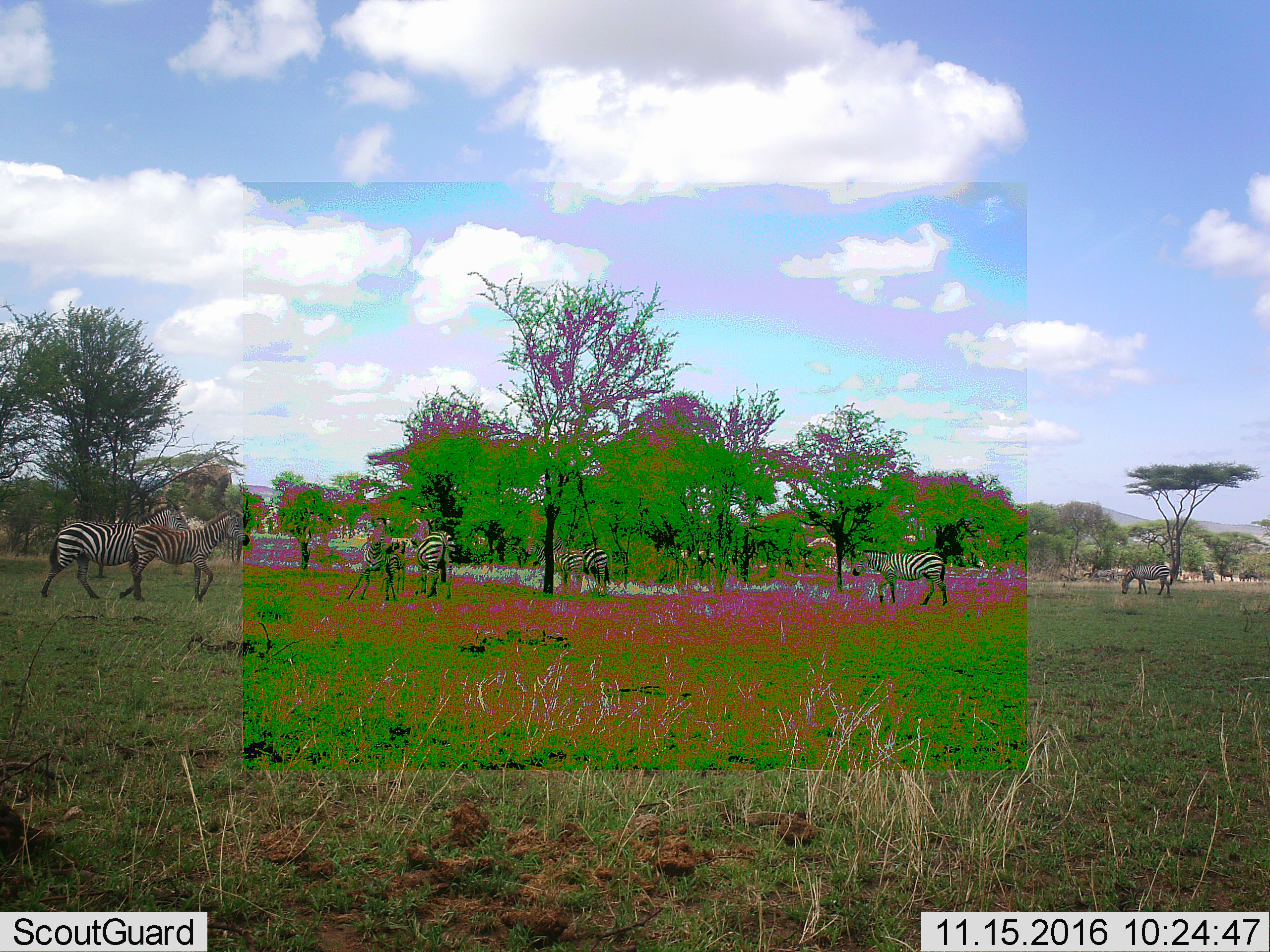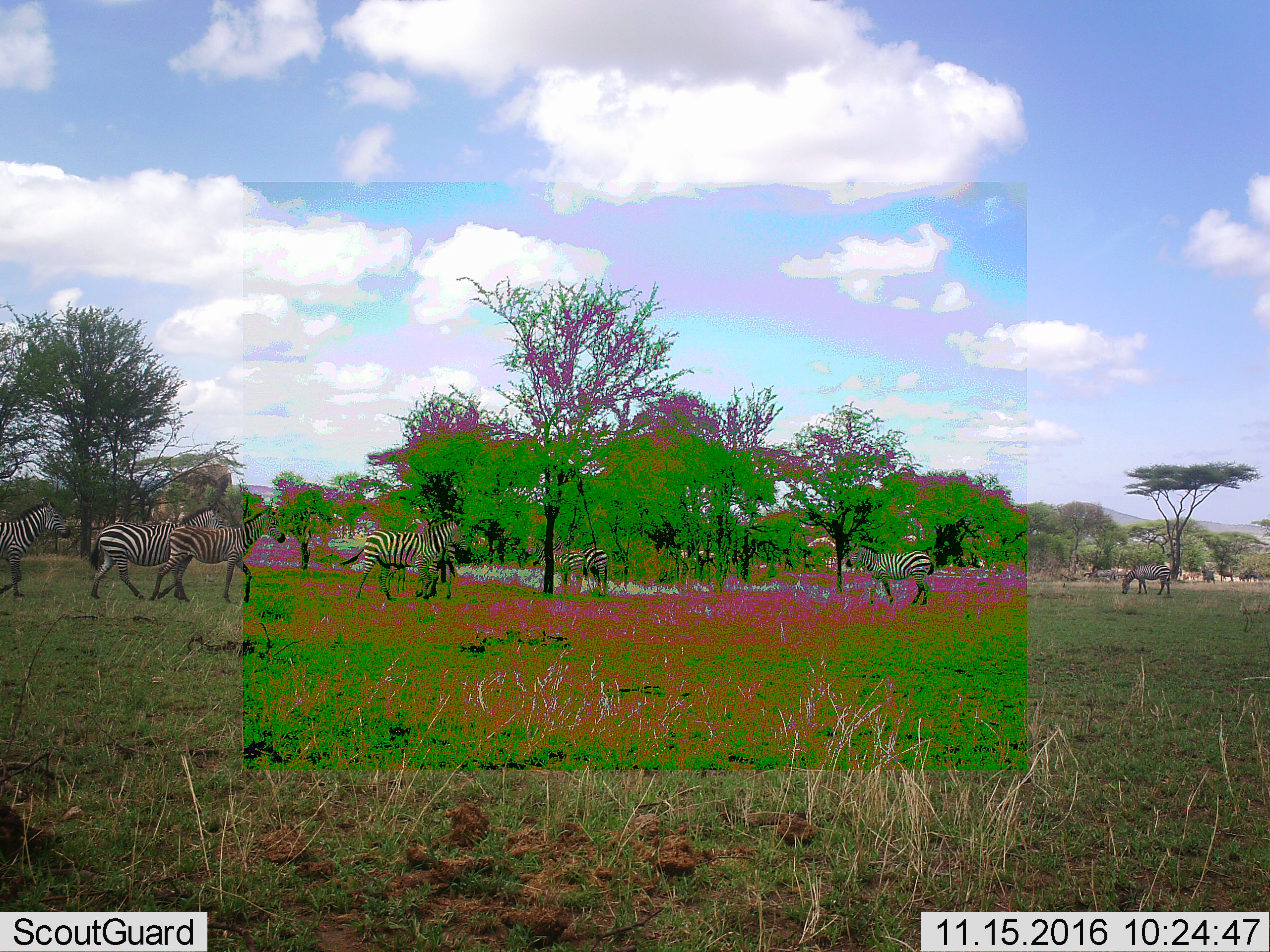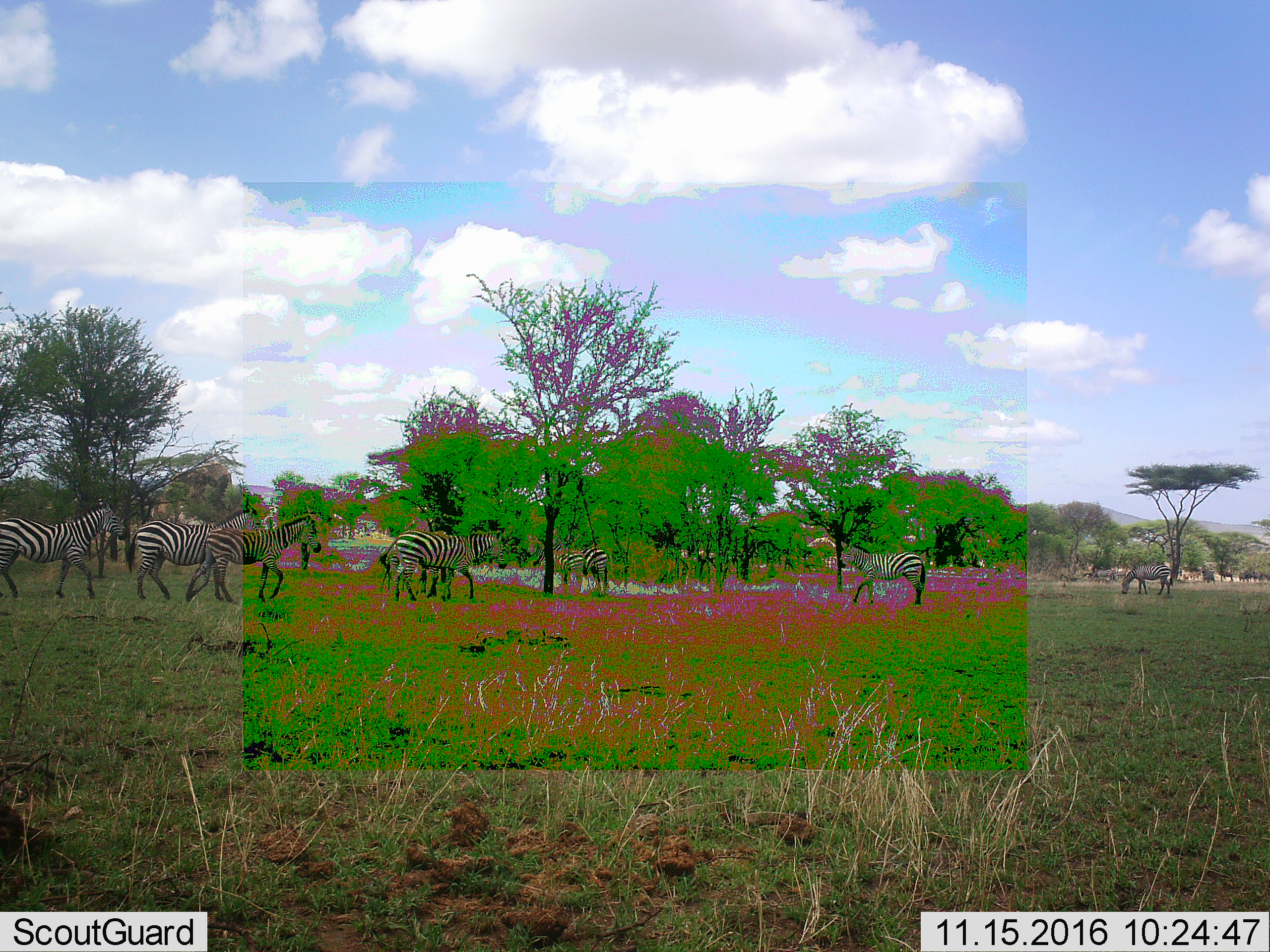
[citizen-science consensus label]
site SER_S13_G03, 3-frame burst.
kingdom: Animalia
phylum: Chordata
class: Mammalia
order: Perissodactyla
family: Equidae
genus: Equus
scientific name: Equus quagga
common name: plains zebra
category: zebraplains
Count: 9.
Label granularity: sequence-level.